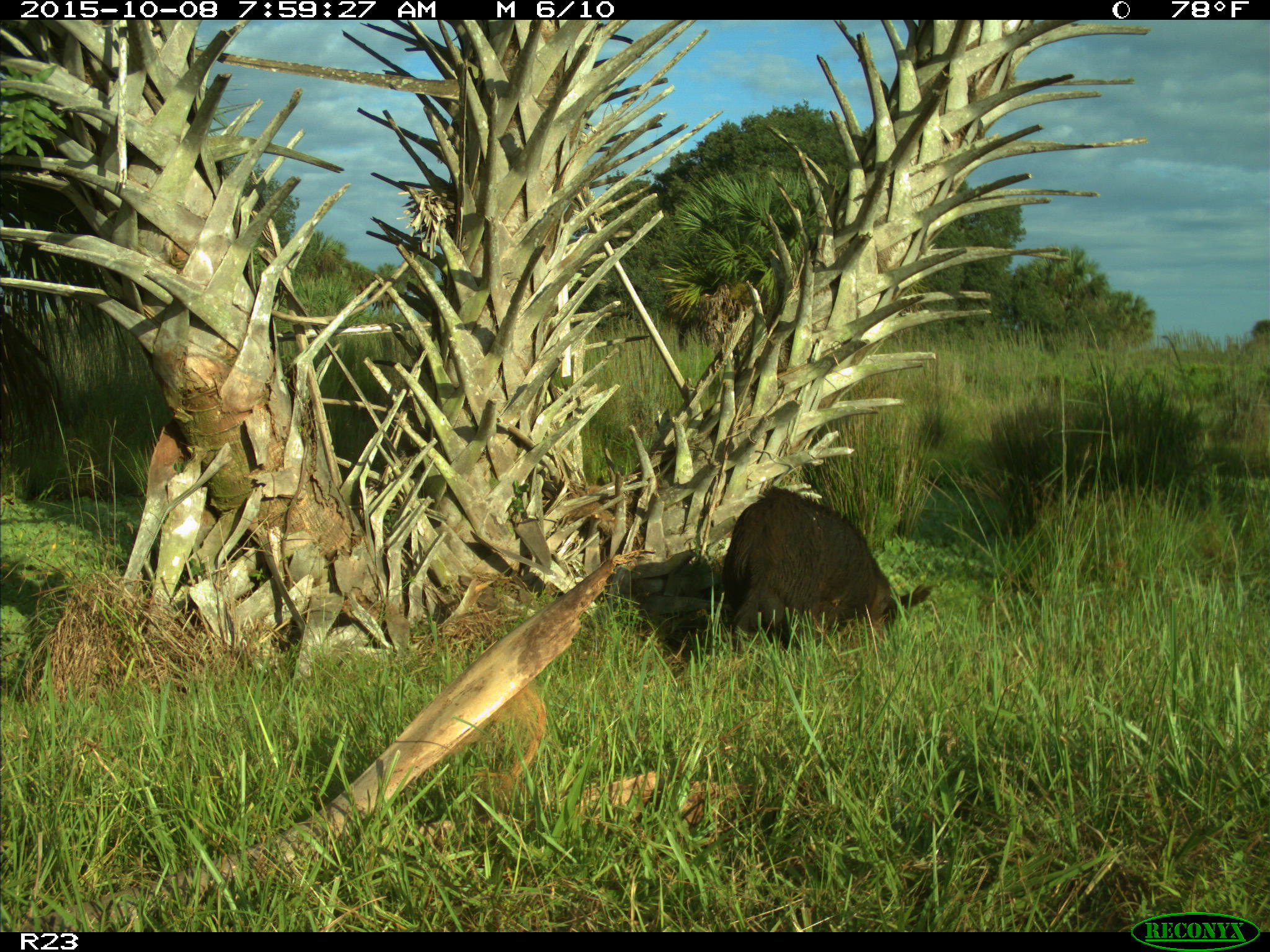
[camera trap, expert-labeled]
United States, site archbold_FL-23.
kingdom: Animalia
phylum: Chordata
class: Mammalia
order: Artiodactyla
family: Suidae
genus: Sus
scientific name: Sus scrofa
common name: wild boar